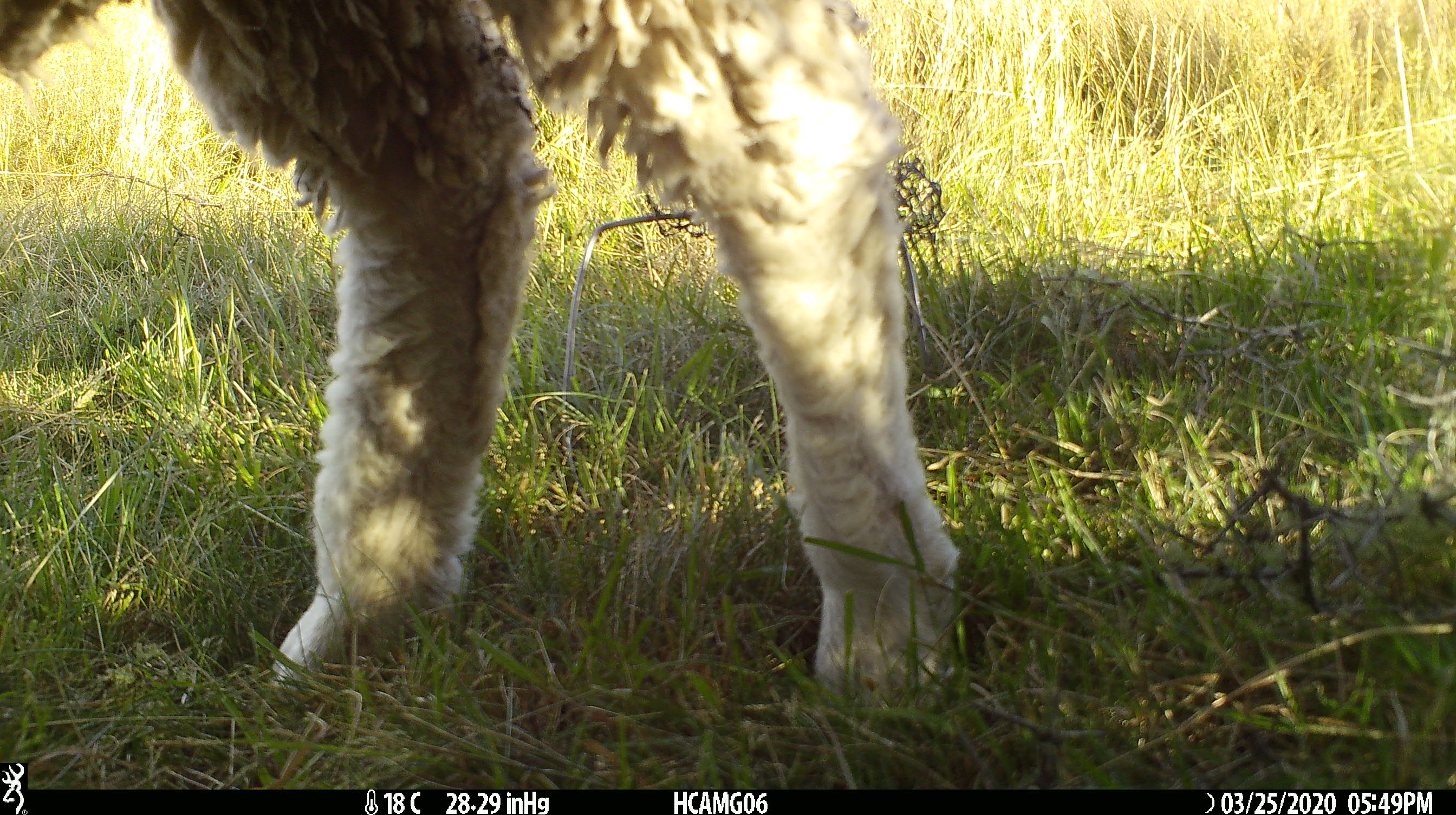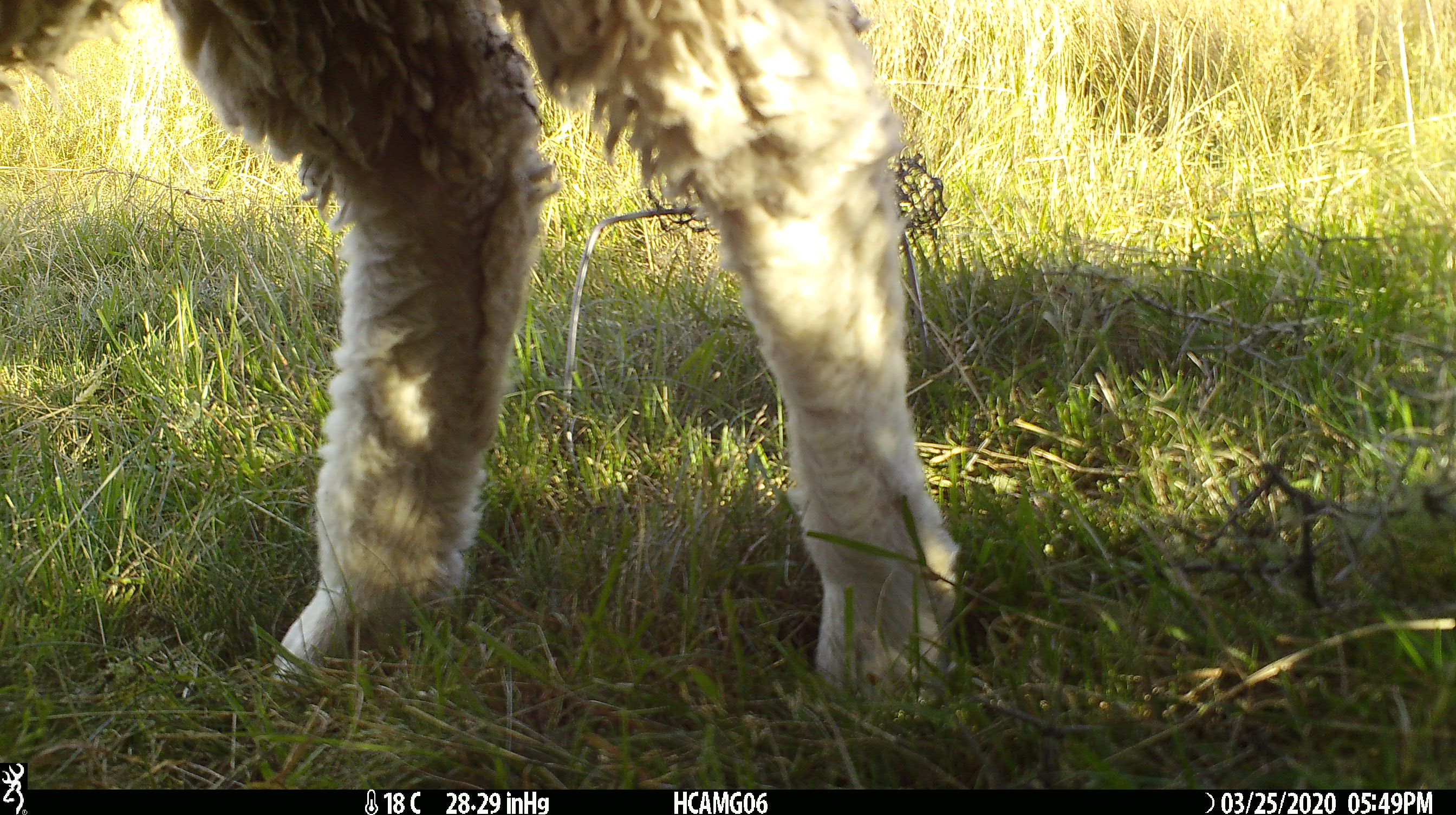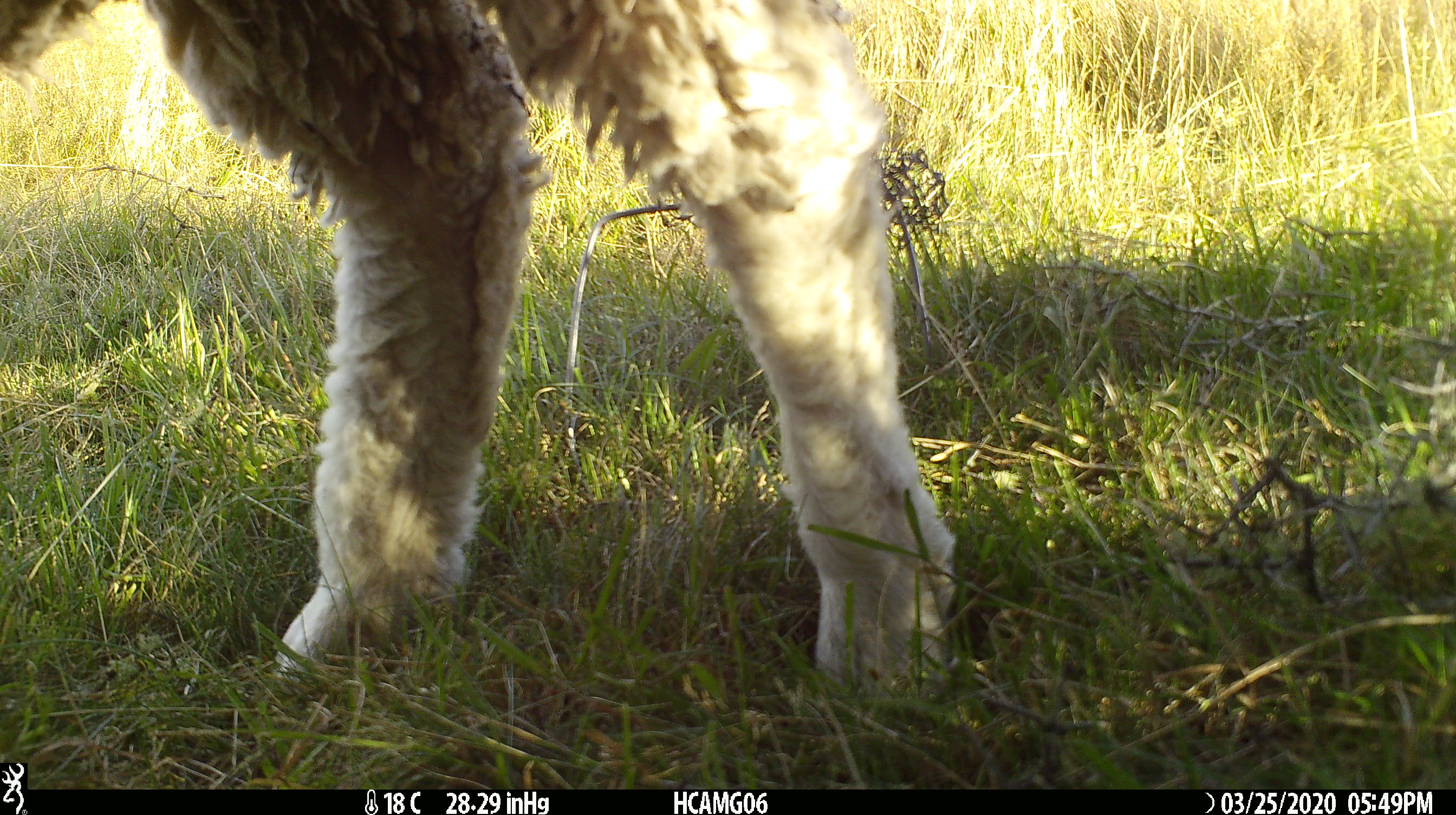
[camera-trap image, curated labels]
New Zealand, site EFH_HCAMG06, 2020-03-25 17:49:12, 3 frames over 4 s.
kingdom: Animalia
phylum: Chordata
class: Mammalia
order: Artiodactyla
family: Bovidae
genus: Ovis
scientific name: Ovis aries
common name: domestic sheep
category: sheep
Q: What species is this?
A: Sheep (domestic sheep) (Ovis aries).